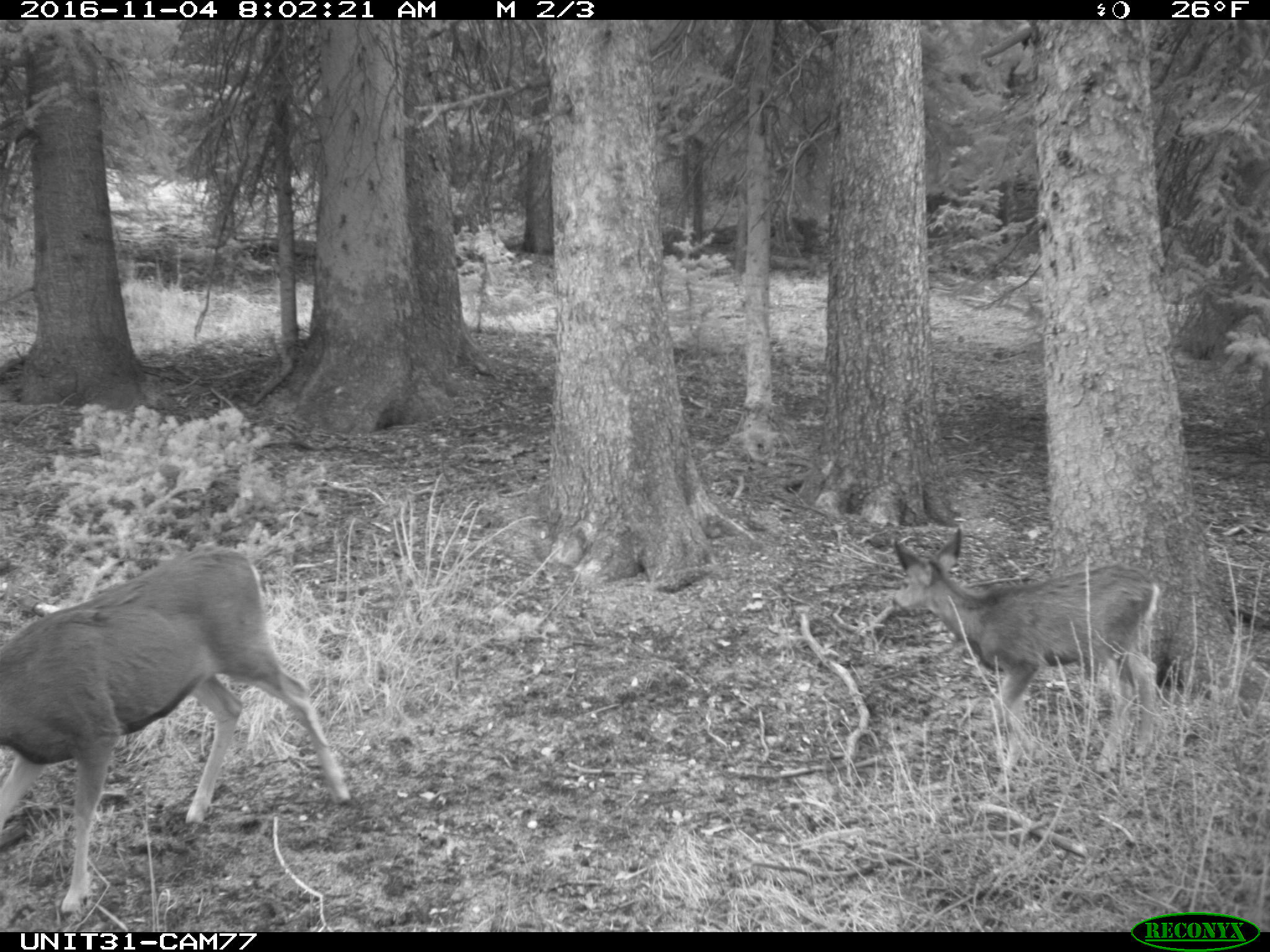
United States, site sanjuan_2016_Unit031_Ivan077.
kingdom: Animalia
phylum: Chordata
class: Mammalia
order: Artiodactyla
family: Cervidae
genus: Odocoileus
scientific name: Odocoileus hemionus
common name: mule deer